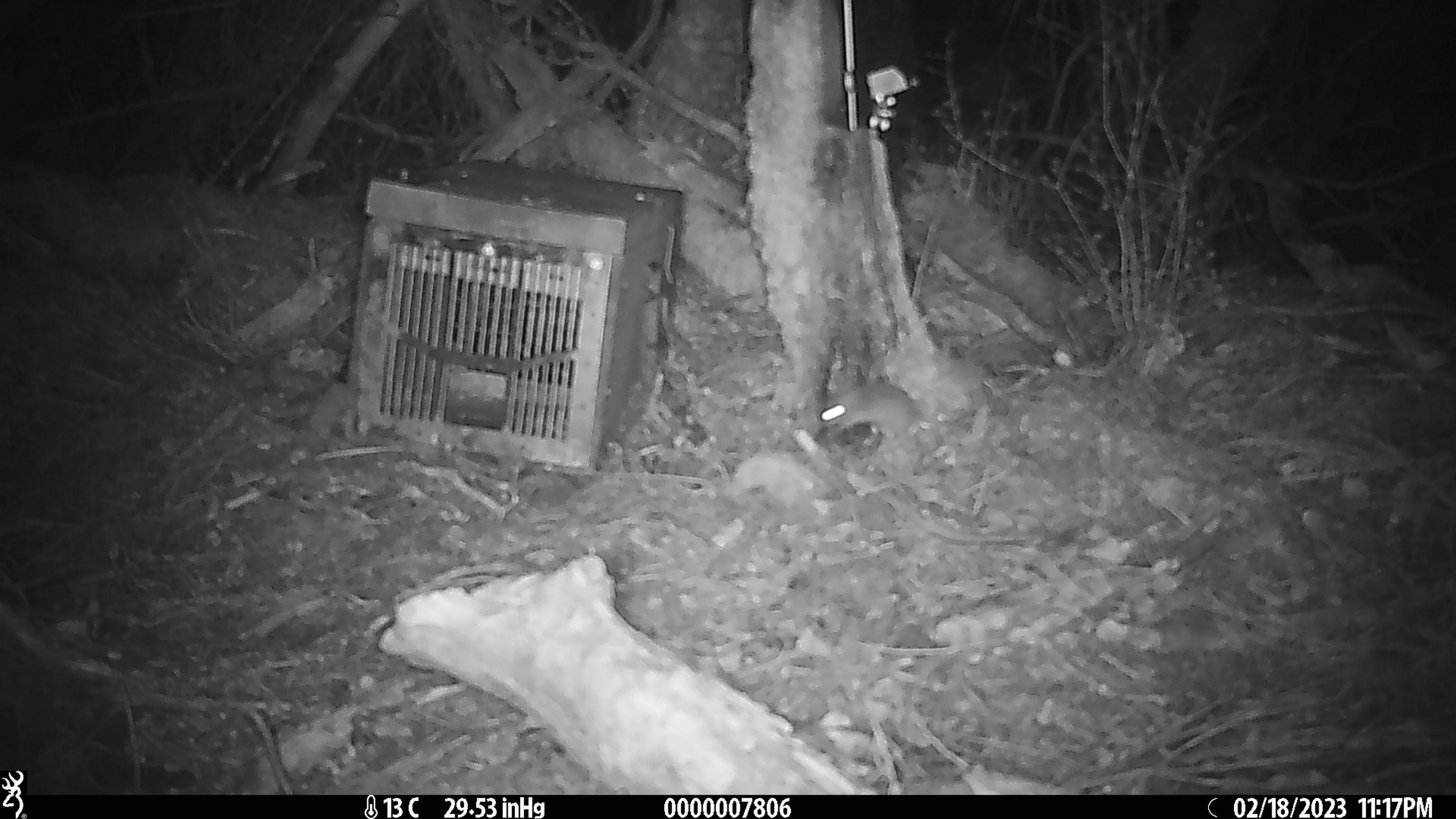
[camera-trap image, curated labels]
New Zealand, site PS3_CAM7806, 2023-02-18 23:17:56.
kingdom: Animalia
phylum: Chordata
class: Mammalia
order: Rodentia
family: Muridae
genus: Mus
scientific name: Mus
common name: mouse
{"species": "mouse (Mus)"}